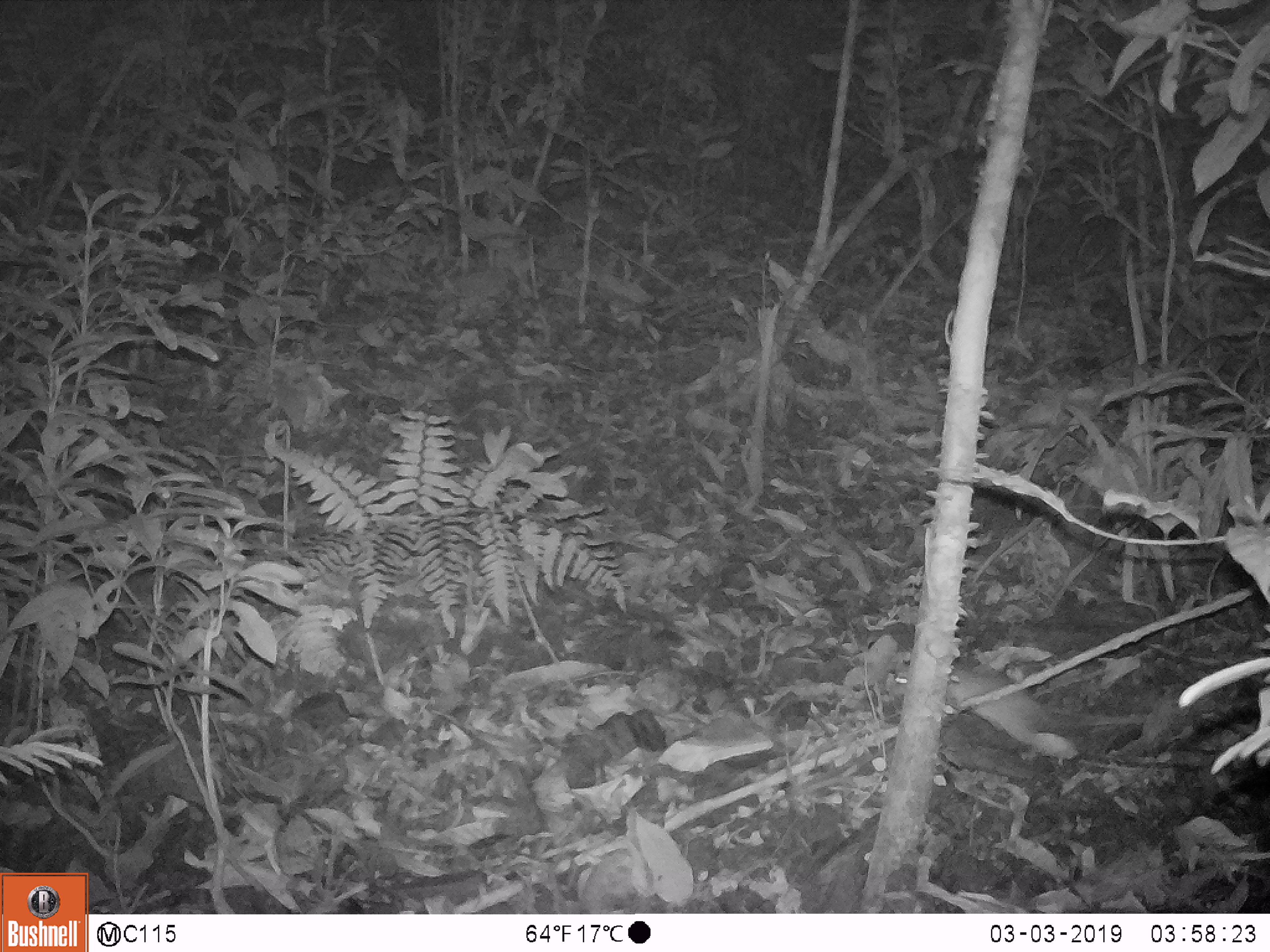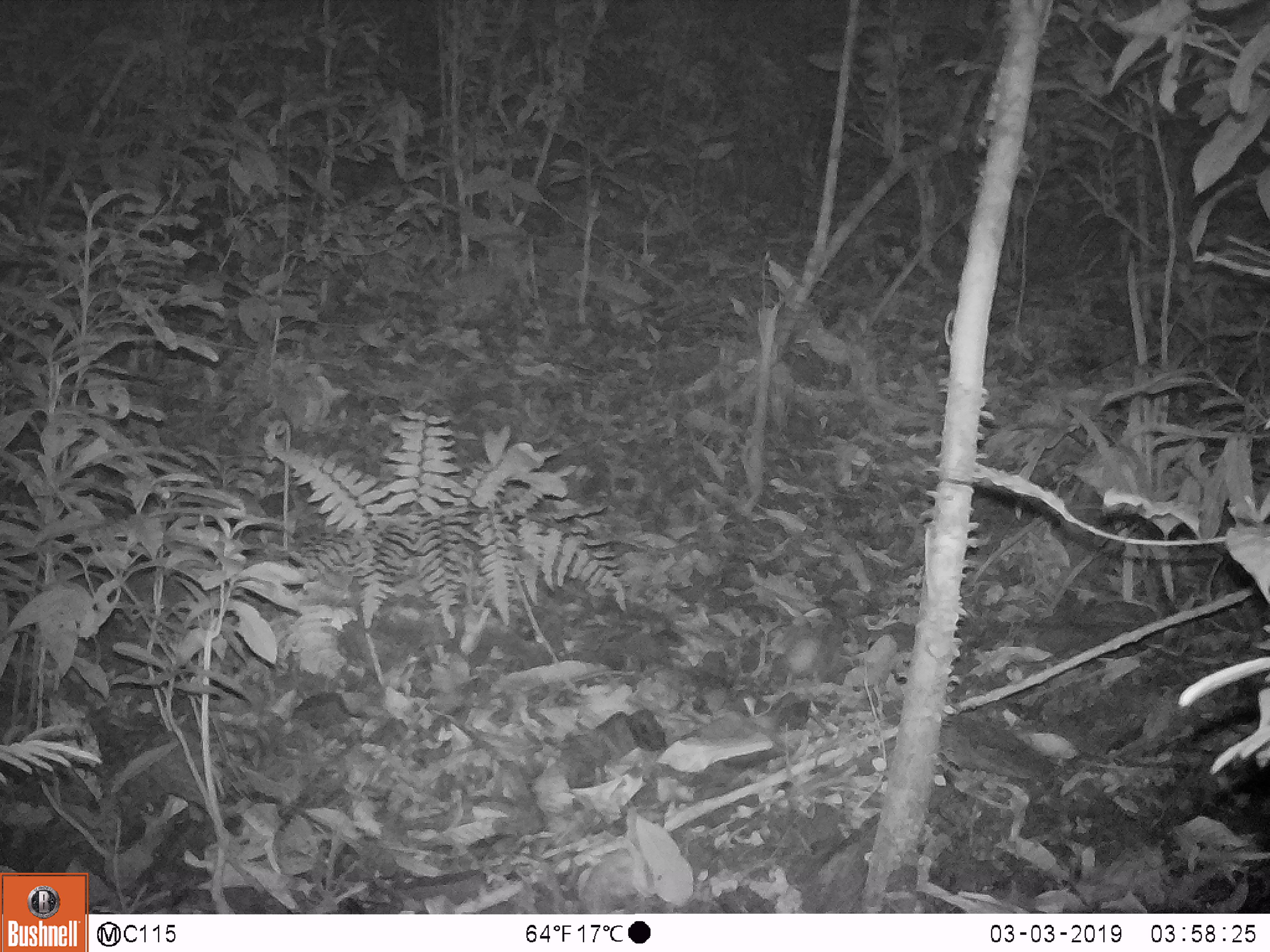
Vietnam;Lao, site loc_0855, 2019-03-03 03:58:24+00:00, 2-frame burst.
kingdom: Animalia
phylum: Chordata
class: Mammalia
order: Rodentia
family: Muridae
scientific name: Muridae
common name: old-world mice and rats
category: unidentified murid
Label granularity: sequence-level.